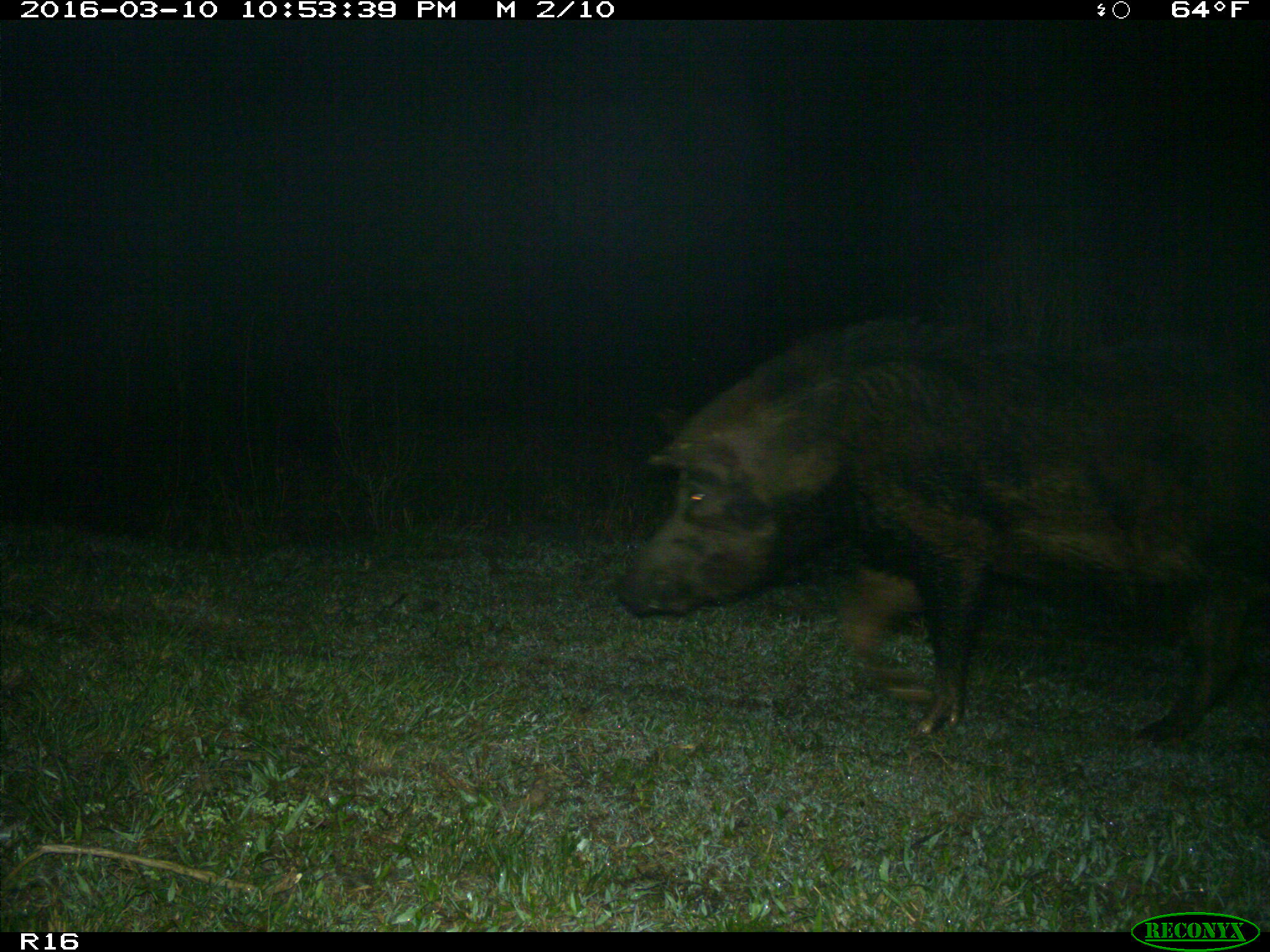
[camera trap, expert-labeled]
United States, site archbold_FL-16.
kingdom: Animalia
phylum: Chordata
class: Mammalia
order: Artiodactyla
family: Suidae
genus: Sus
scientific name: Sus scrofa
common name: wild boar